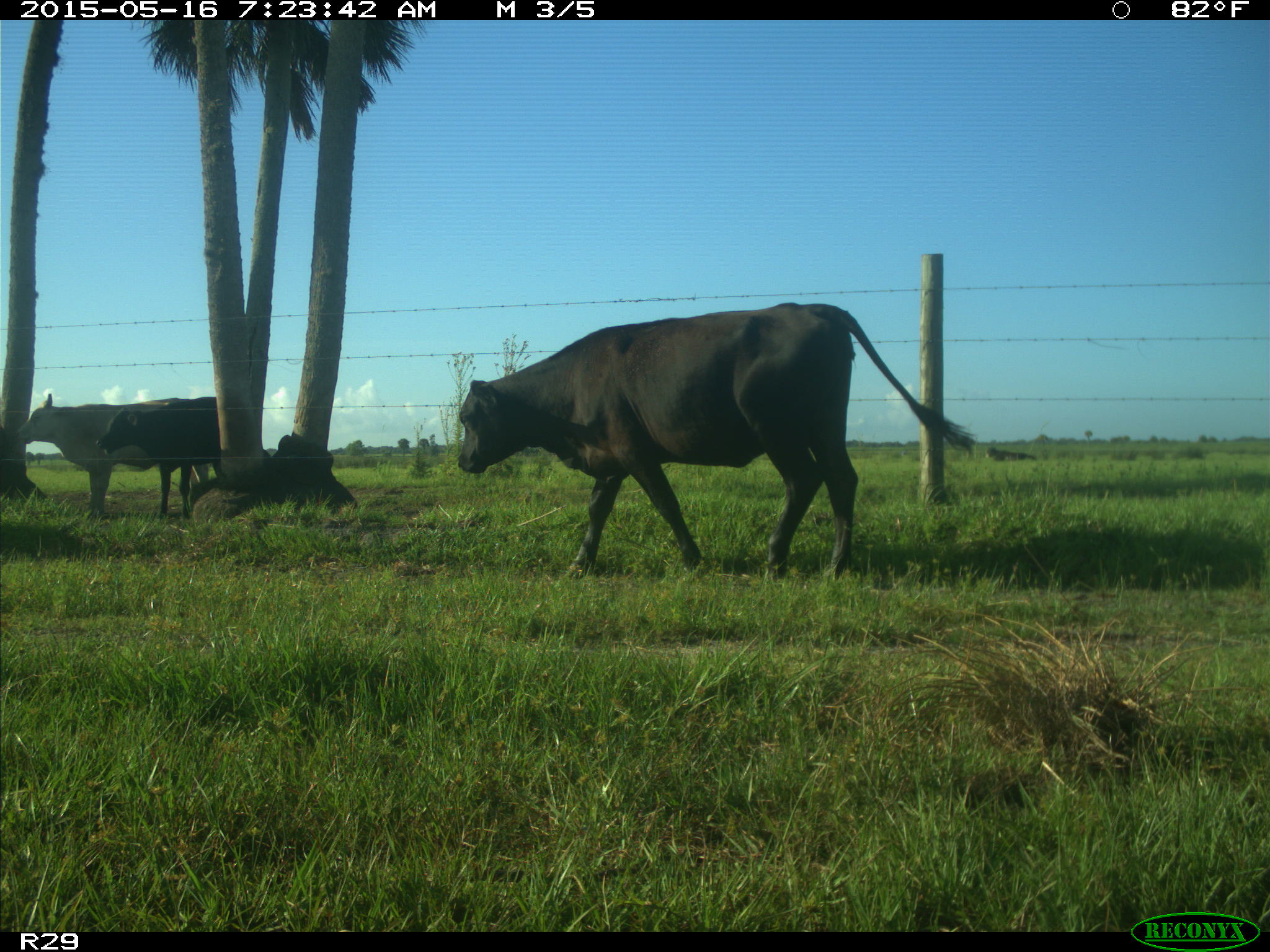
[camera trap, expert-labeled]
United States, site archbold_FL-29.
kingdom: Animalia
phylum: Chordata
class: Mammalia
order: Artiodactyla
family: Bovidae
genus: Bos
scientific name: Bos taurus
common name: domestic cow